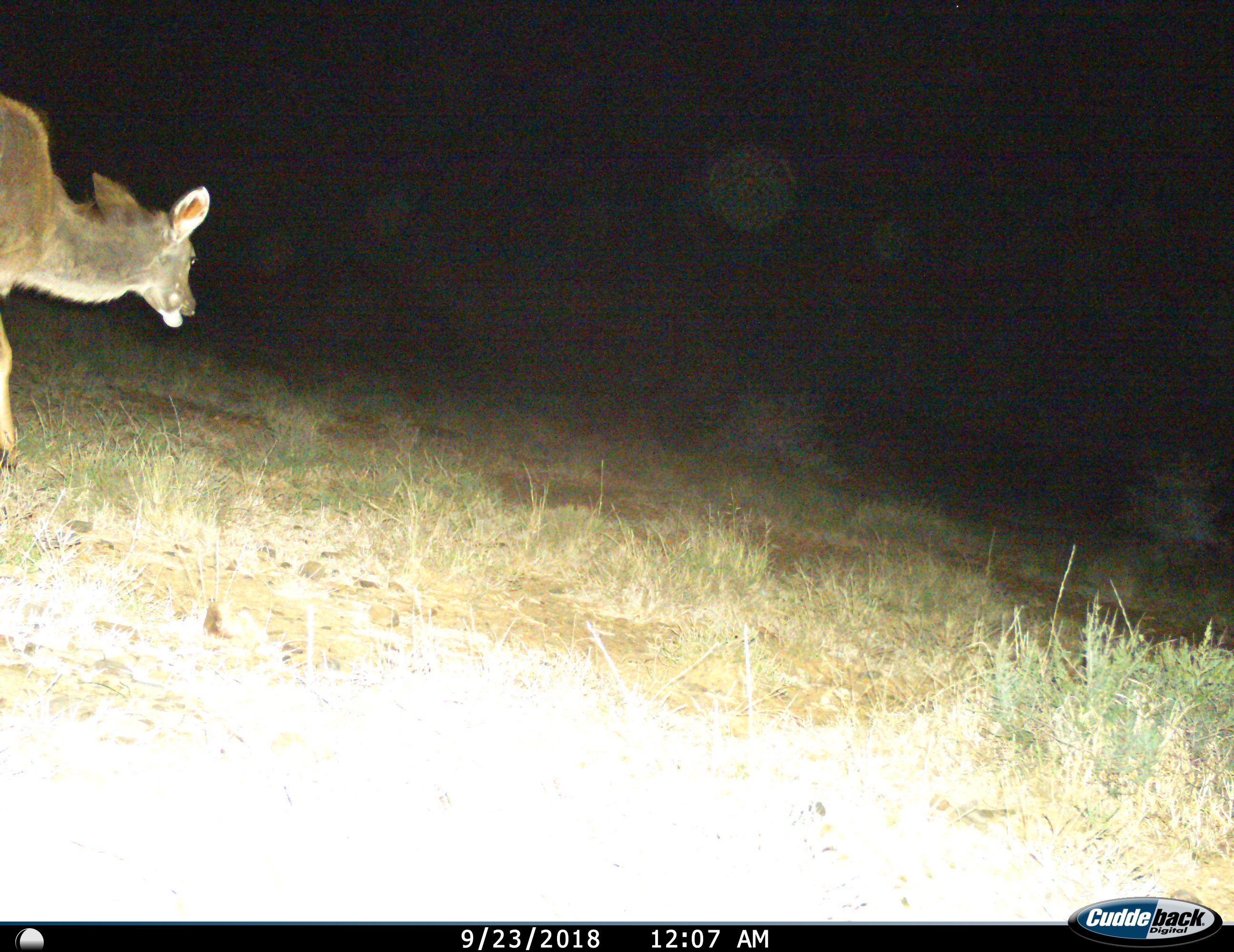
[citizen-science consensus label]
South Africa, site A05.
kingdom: Animalia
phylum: Chordata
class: Mammalia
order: Artiodactyla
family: Bovidae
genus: Tragelaphus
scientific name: Tragelaphus strepsiceros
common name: greater kudu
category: kudu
Kudu (greater kudu) (Tragelaphus strepsiceros), count 1. Behavior (volunteer vote fractions): standing 0%, resting 0%, moving 100%, interacting 0%. Young present (vote fraction): 0%. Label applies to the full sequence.